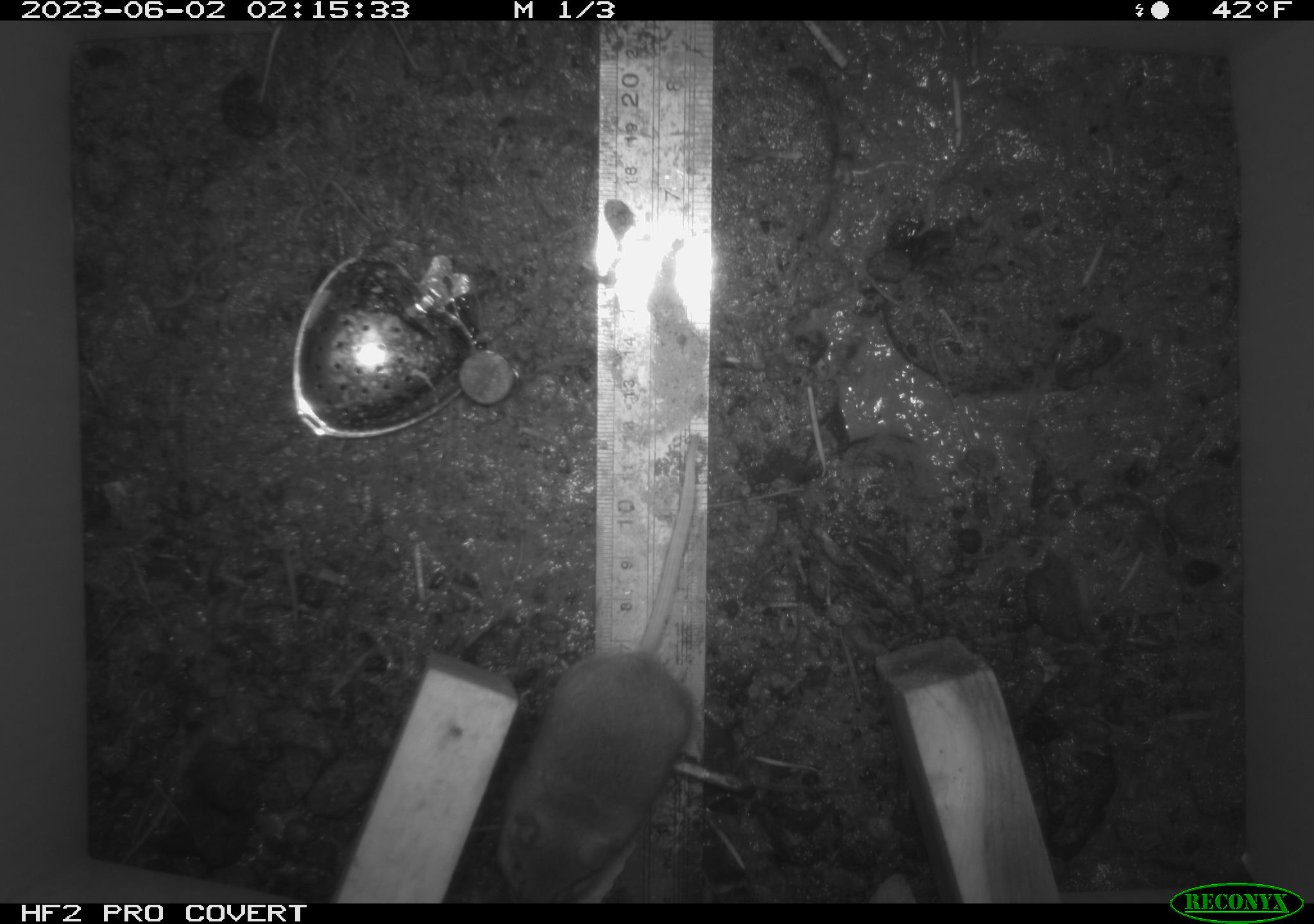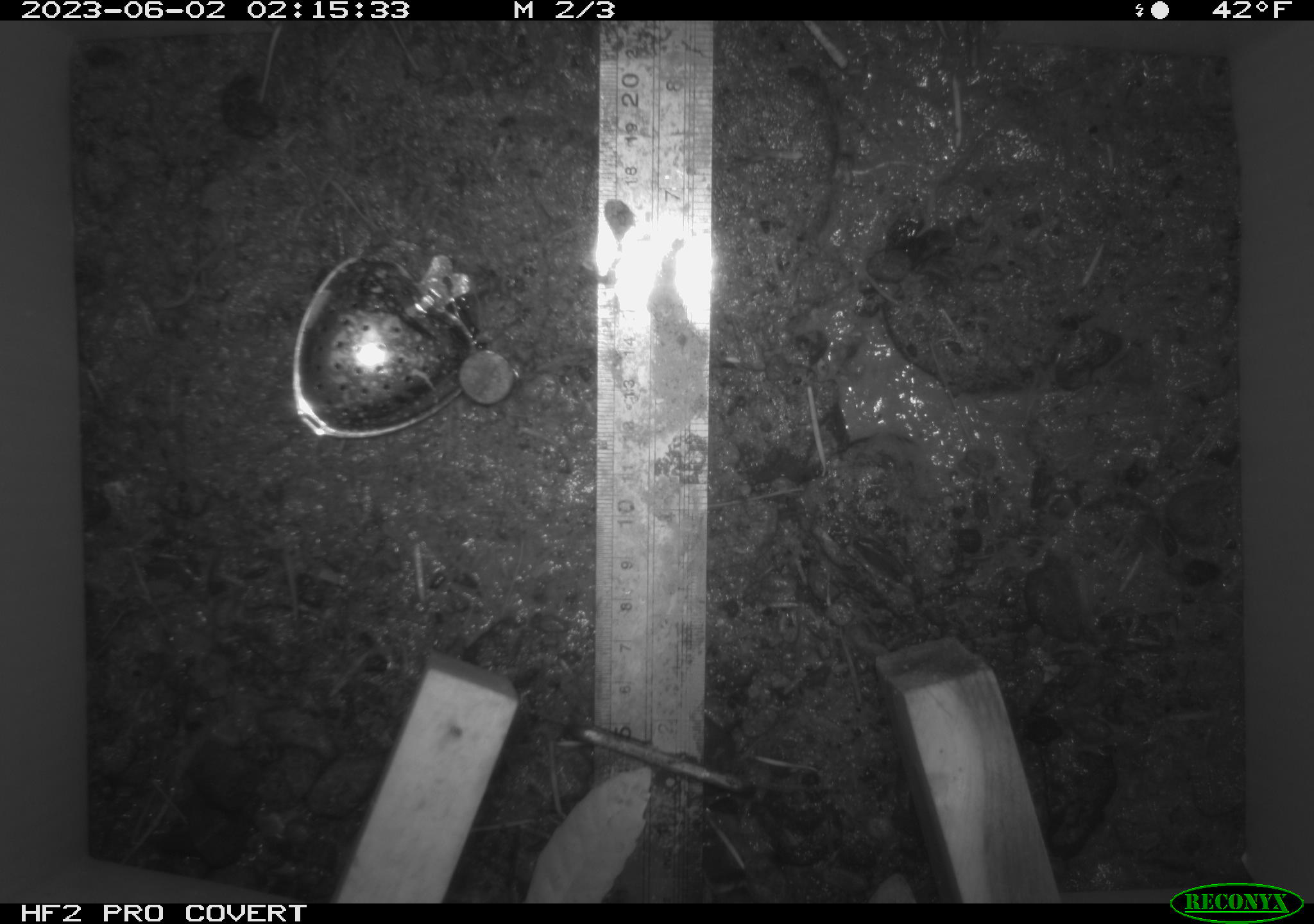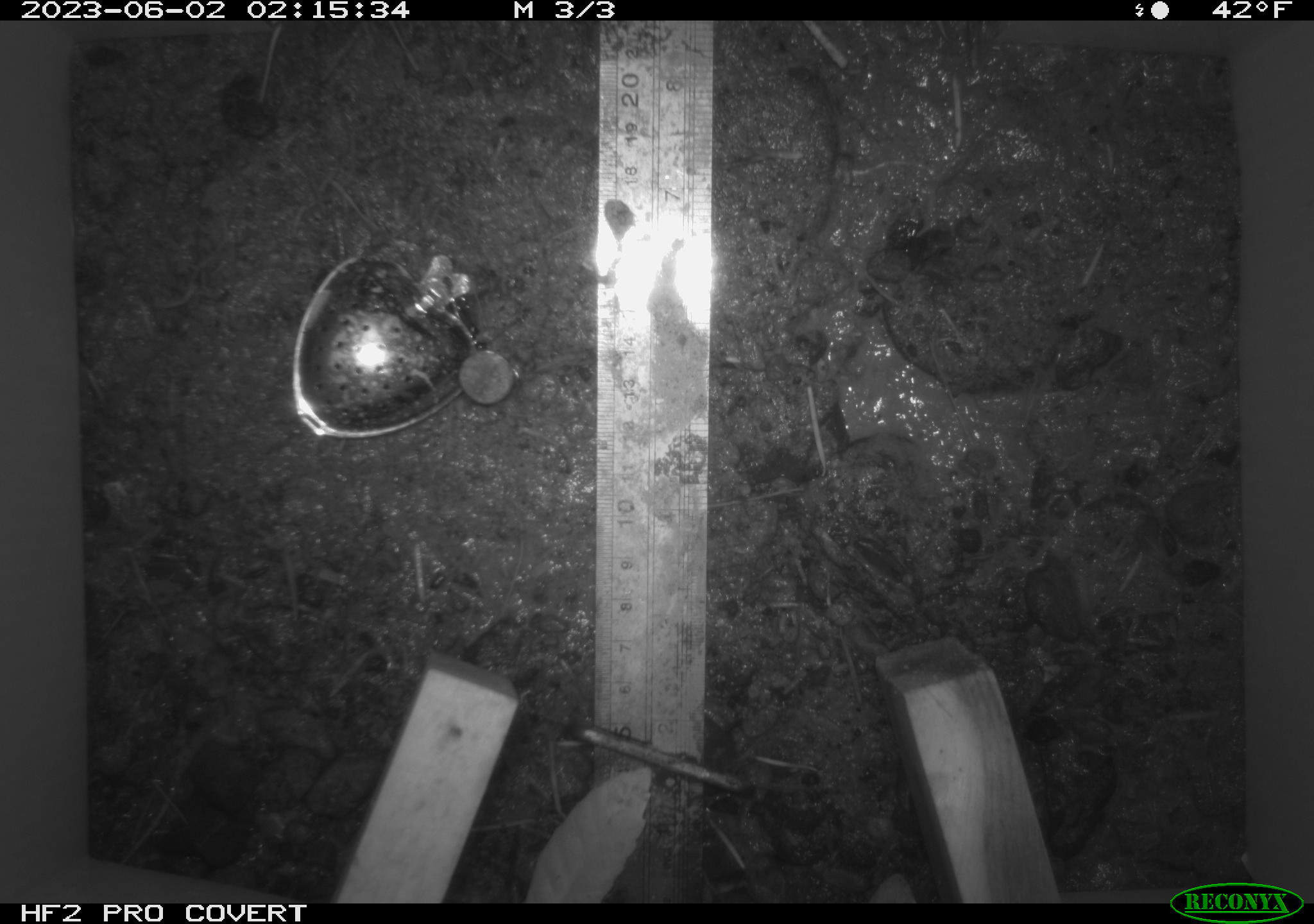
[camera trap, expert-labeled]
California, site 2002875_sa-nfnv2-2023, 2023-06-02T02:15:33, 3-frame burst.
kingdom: Animalia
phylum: Chordata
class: Mammalia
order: Rodentia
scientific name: Rodentia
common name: mouse species